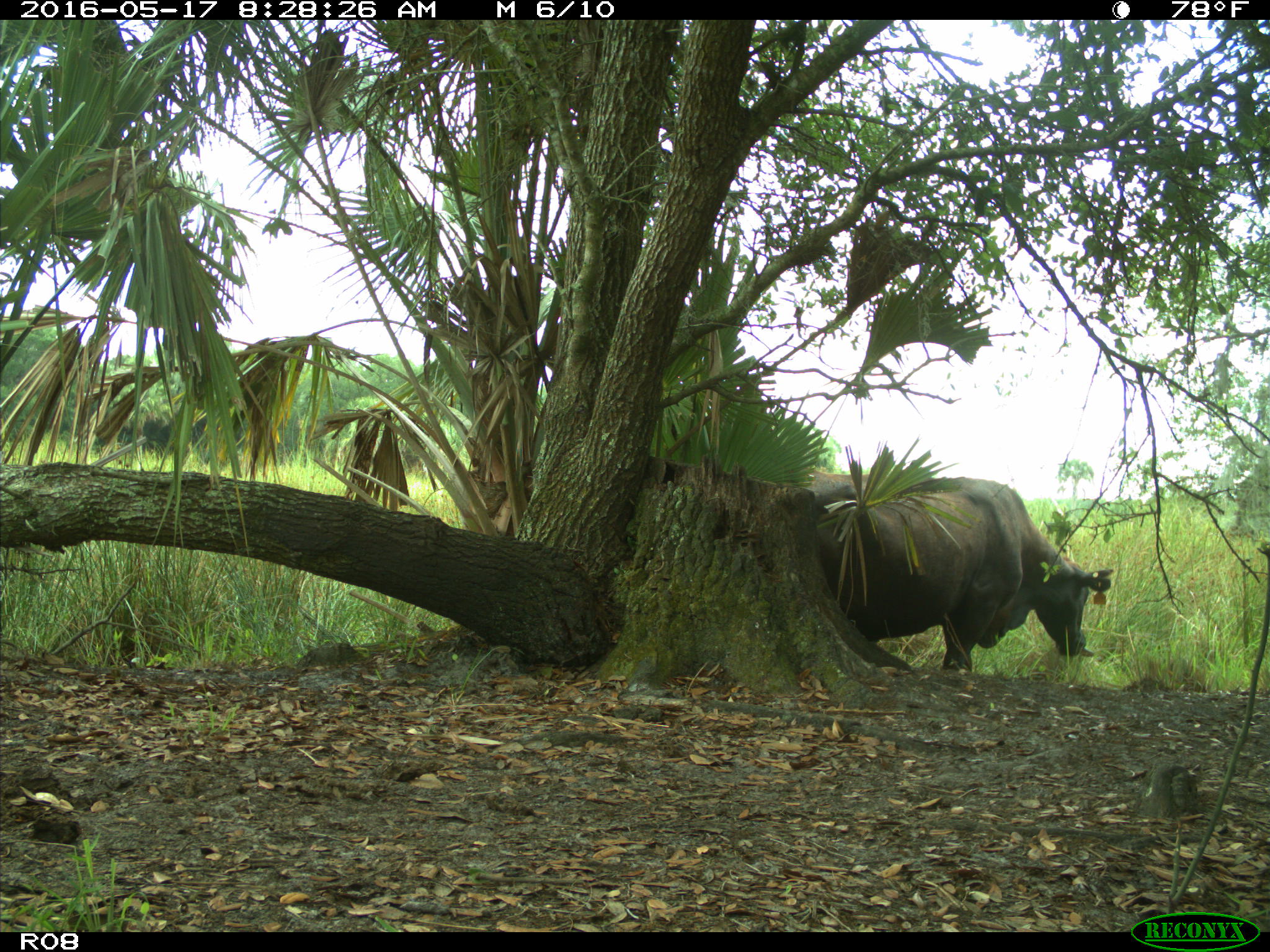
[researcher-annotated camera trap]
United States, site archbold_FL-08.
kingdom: Animalia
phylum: Chordata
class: Mammalia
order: Artiodactyla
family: Bovidae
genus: Bos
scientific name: Bos taurus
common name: domestic cow